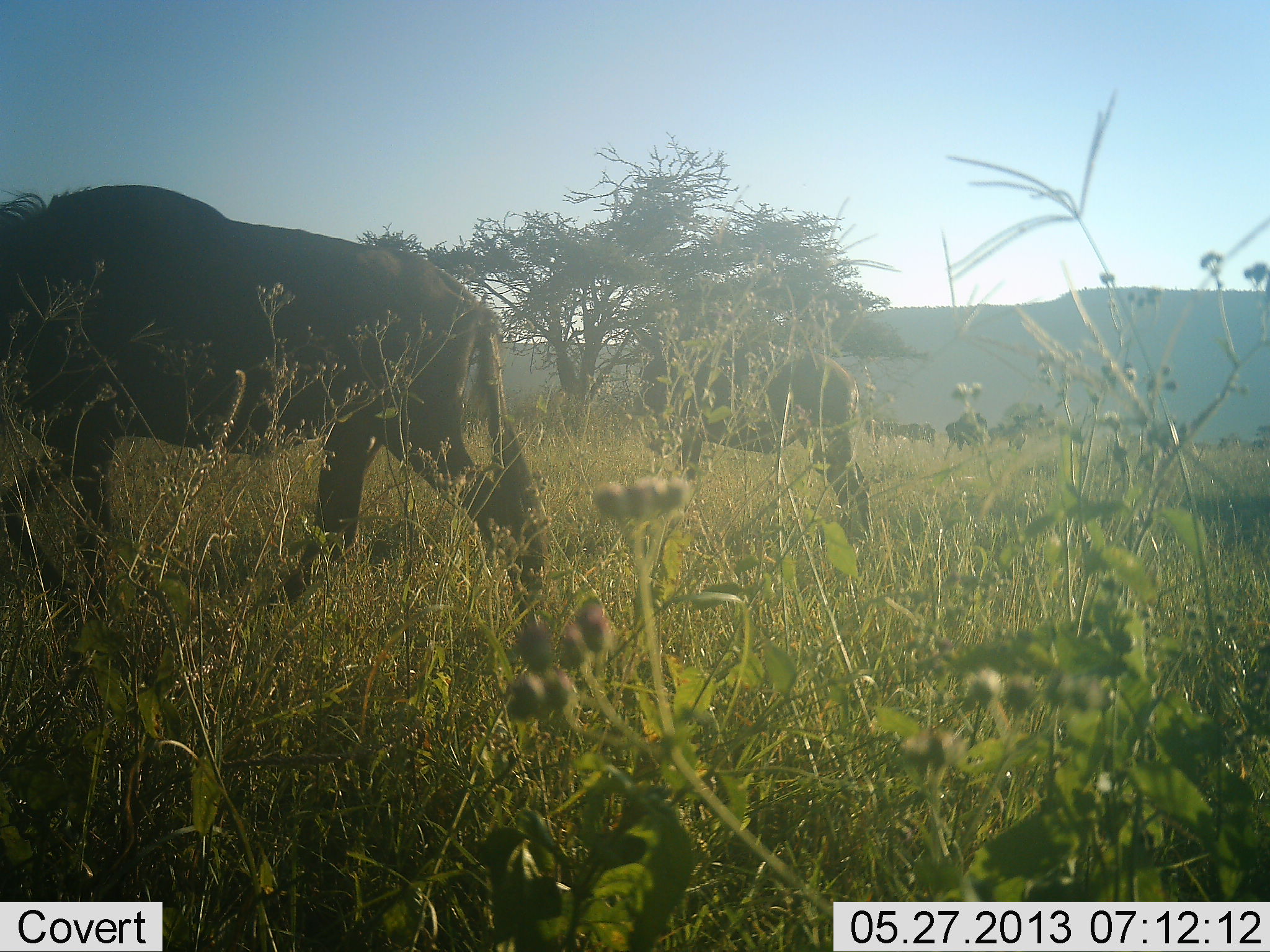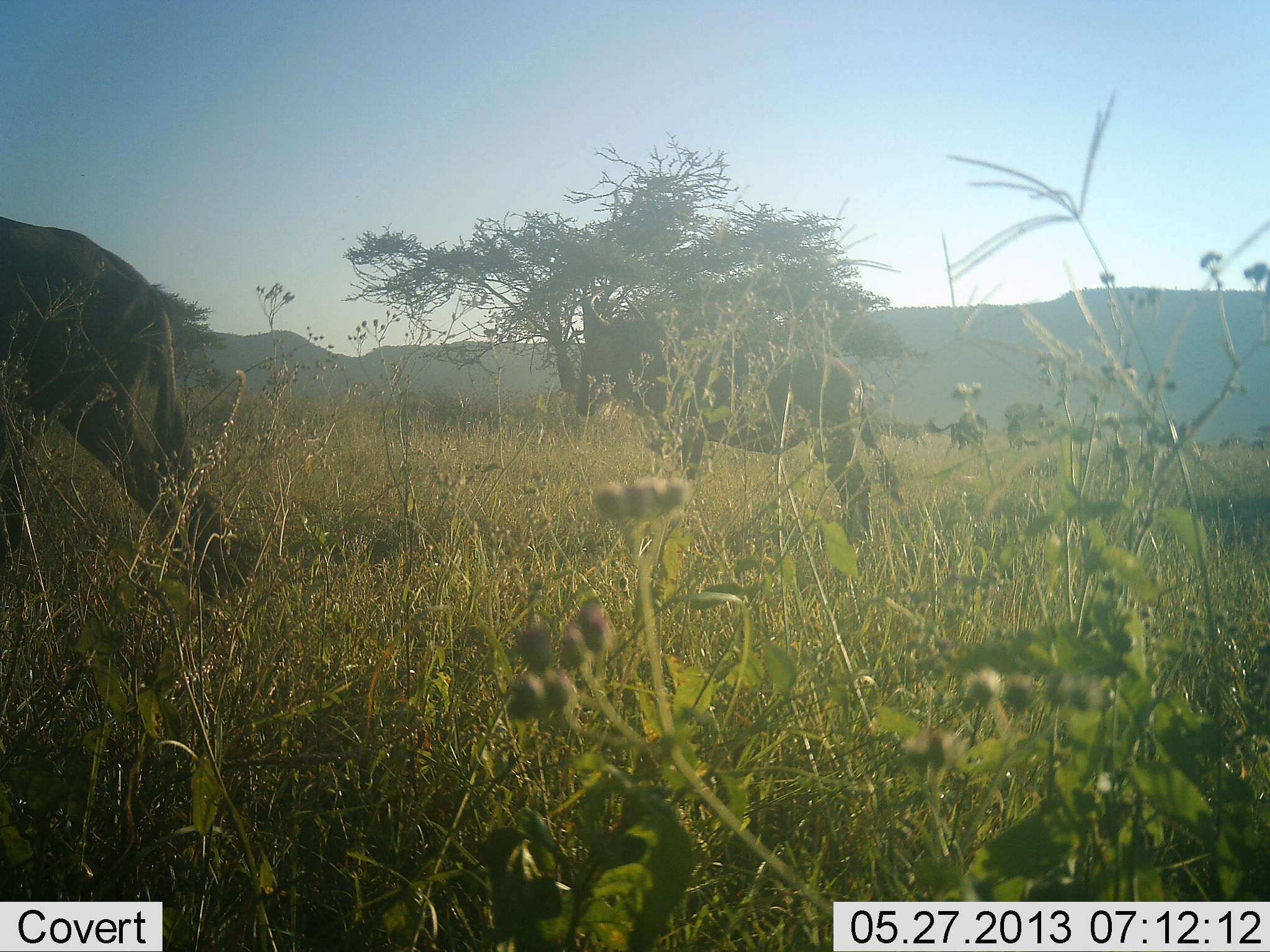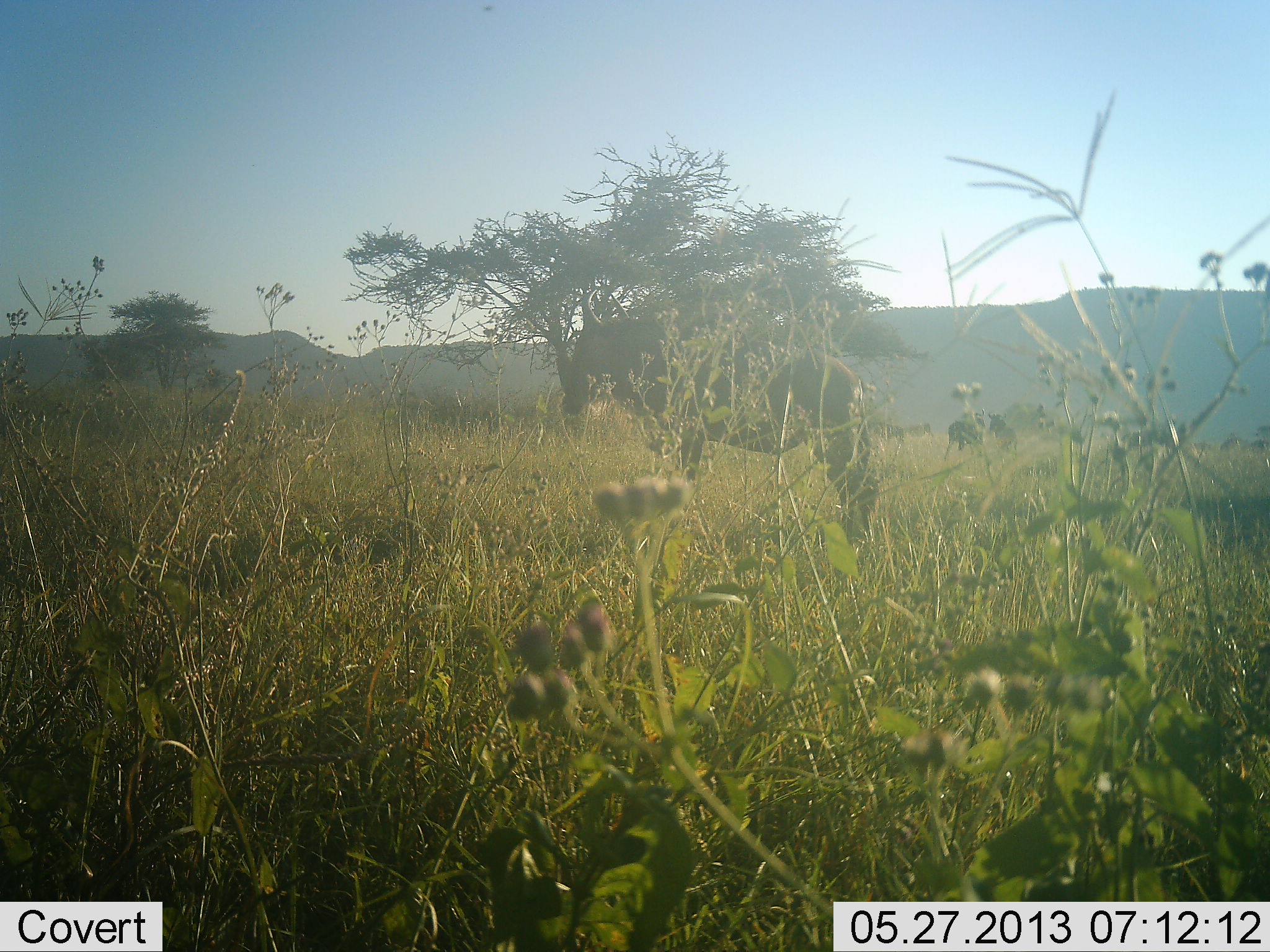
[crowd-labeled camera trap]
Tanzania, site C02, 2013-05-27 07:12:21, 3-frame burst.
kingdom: Animalia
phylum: Chordata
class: Mammalia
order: Artiodactyla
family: Bovidae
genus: Connochaetes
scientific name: Connochaetes taurinus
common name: blue wildebeest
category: wildebeest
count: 6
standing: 60%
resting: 20%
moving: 100%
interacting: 0%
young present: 10%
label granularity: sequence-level